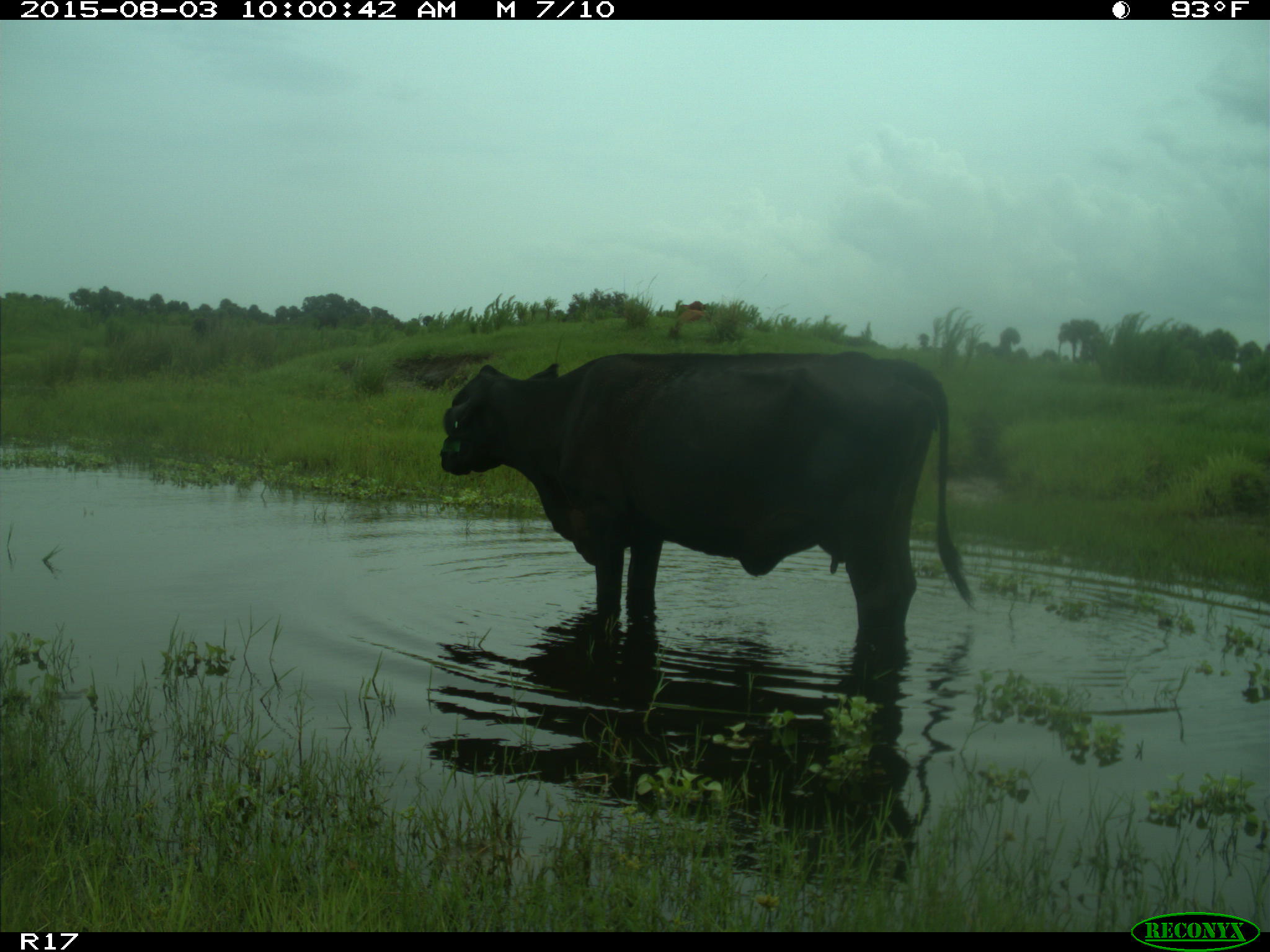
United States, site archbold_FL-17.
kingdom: Animalia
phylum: Chordata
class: Mammalia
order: Artiodactyla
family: Bovidae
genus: Bos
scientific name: Bos taurus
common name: domestic cow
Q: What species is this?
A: Bos taurus (domestic cow).